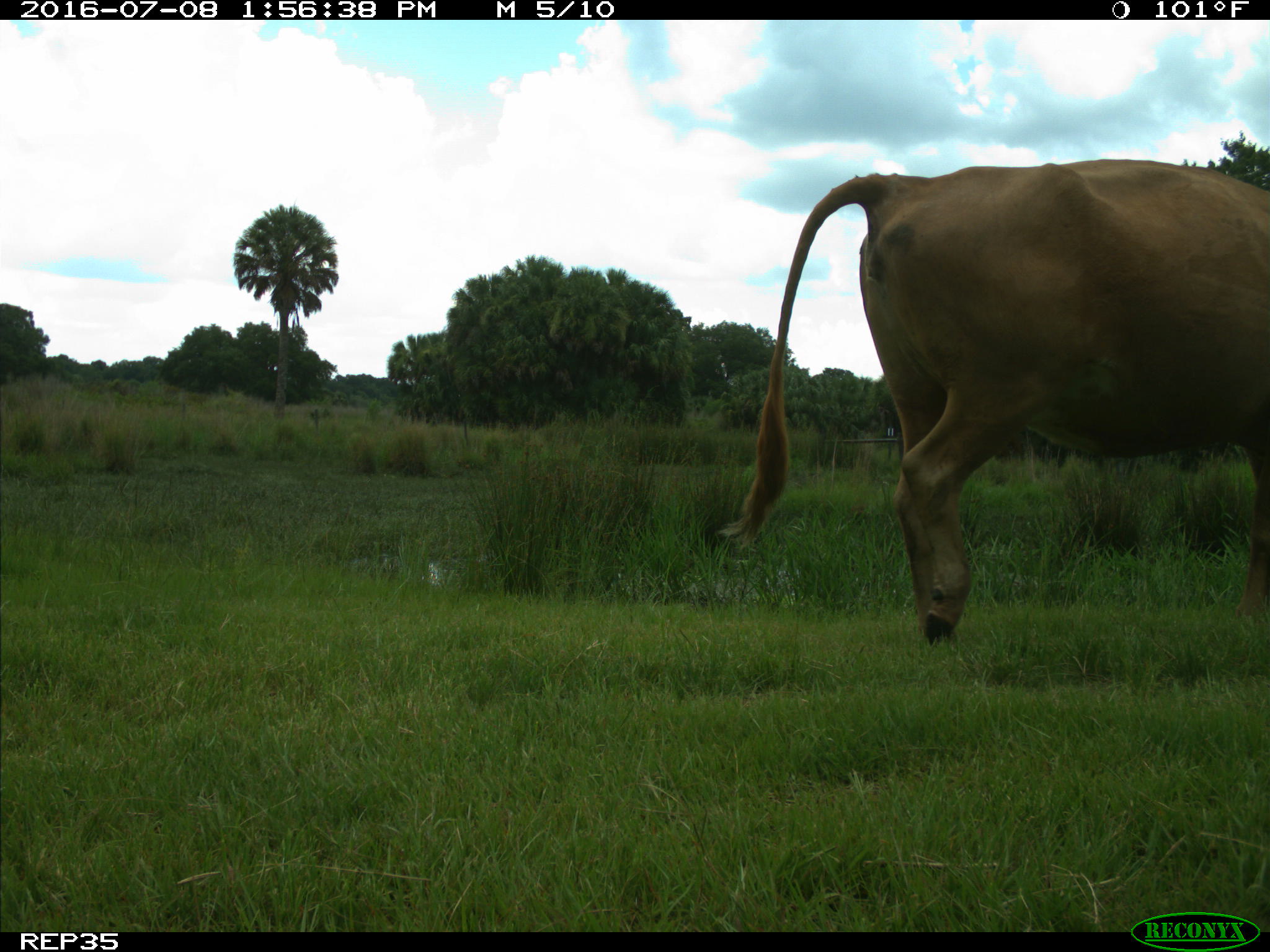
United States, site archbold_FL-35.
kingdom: Animalia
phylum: Chordata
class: Mammalia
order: Artiodactyla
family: Bovidae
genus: Bos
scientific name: Bos taurus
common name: domestic cow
Bos taurus (domestic cow).